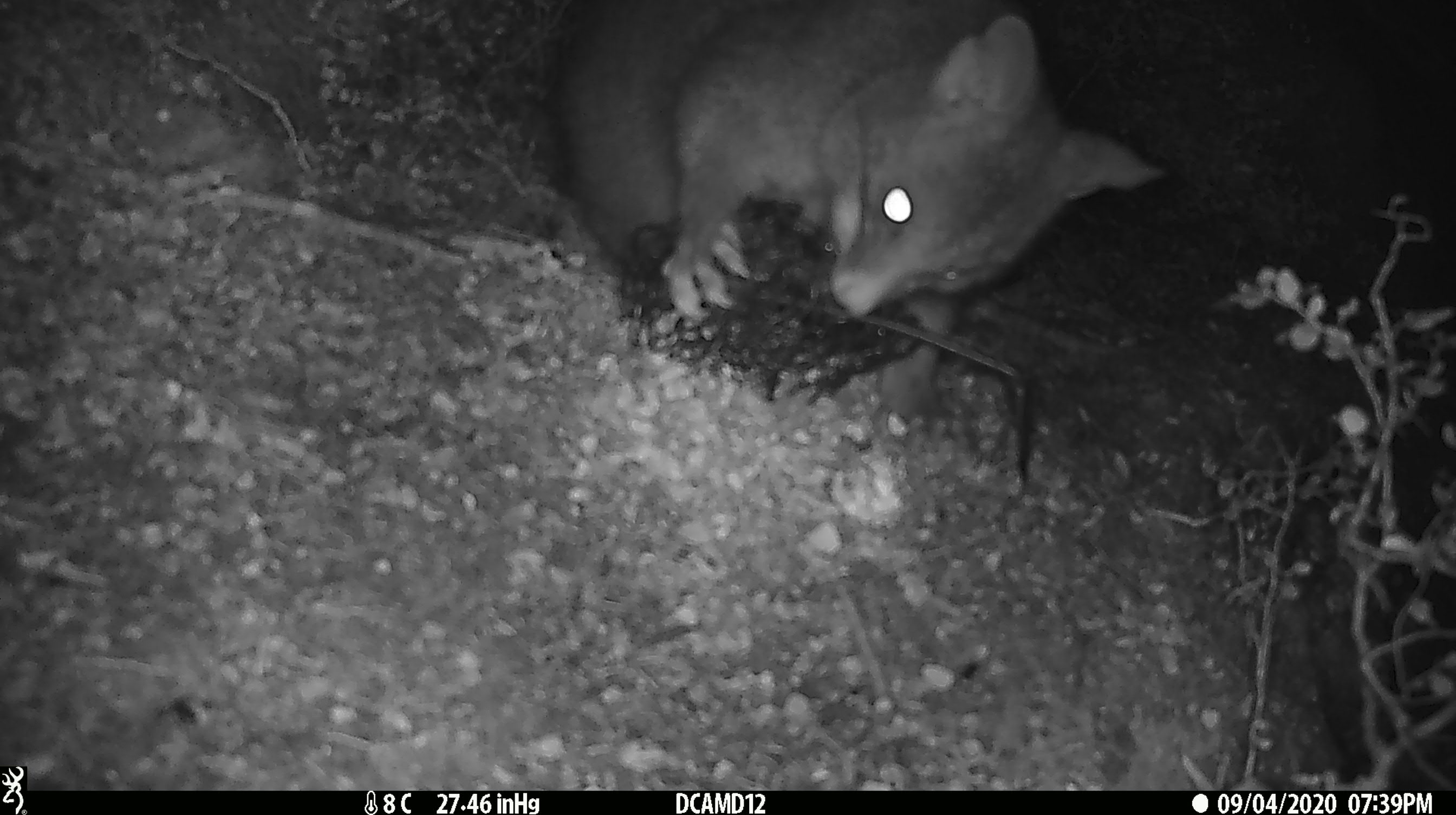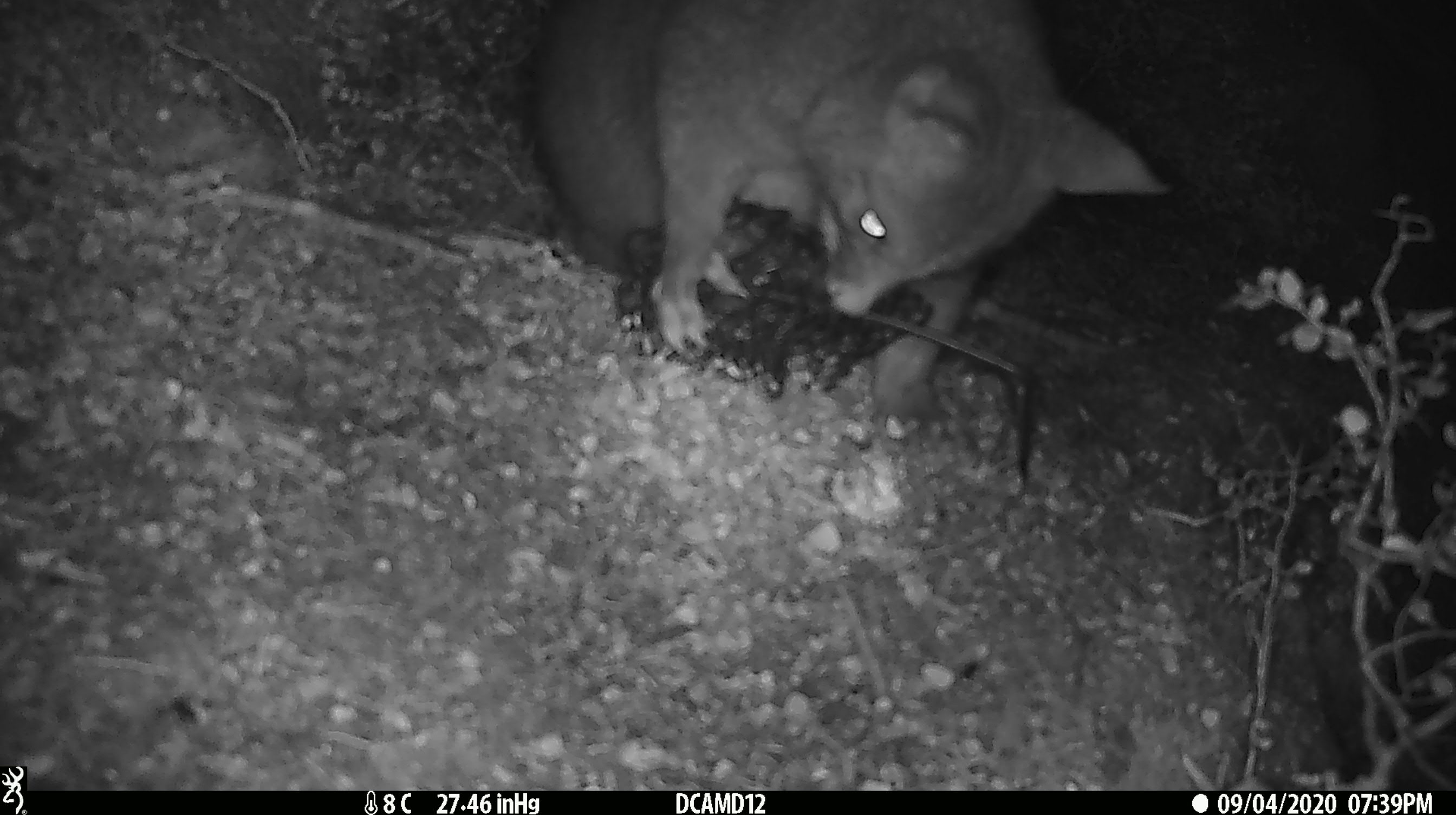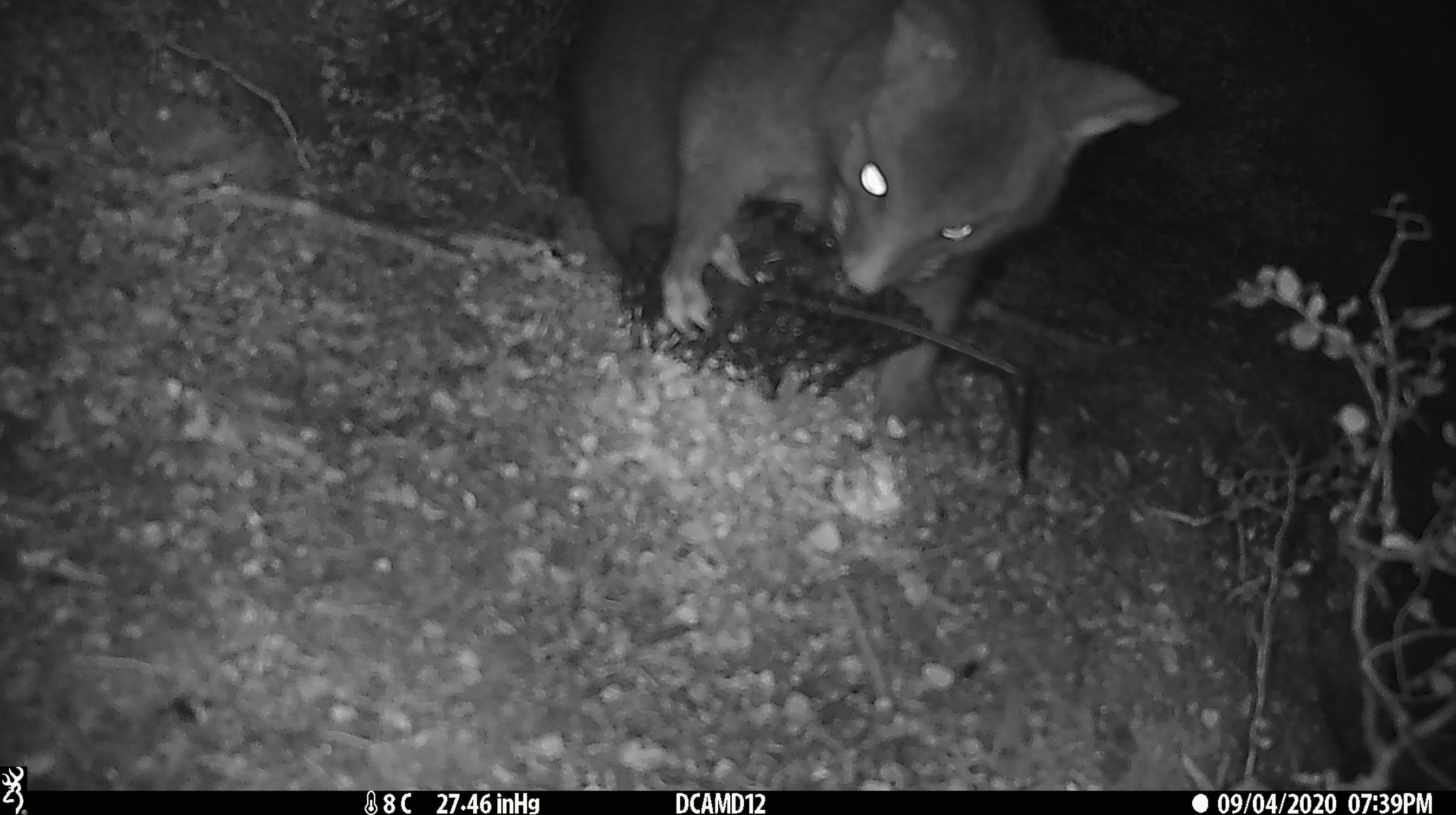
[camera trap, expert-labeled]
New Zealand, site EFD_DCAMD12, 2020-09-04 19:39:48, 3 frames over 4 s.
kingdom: Animalia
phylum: Chordata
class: Mammalia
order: Diprotodontia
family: Phalangeridae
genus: Trichosurus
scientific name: Trichosurus vulpecula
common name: common brushtail possum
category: possum